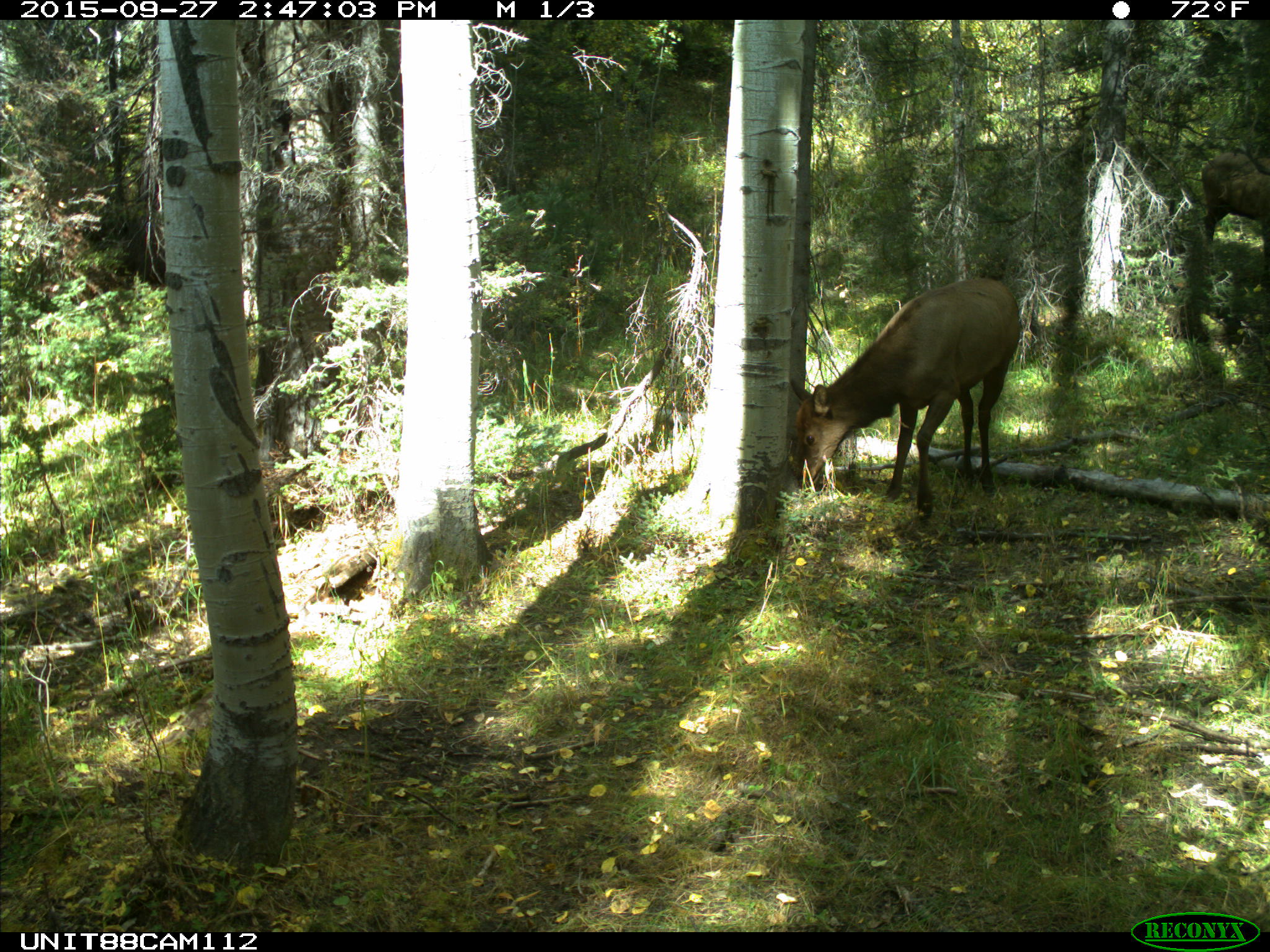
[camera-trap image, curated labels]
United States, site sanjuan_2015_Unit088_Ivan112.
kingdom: Animalia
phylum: Chordata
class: Mammalia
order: Artiodactyla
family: Cervidae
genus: Cervus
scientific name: Cervus elaphus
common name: red deer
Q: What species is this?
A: Cervus elaphus (red deer).